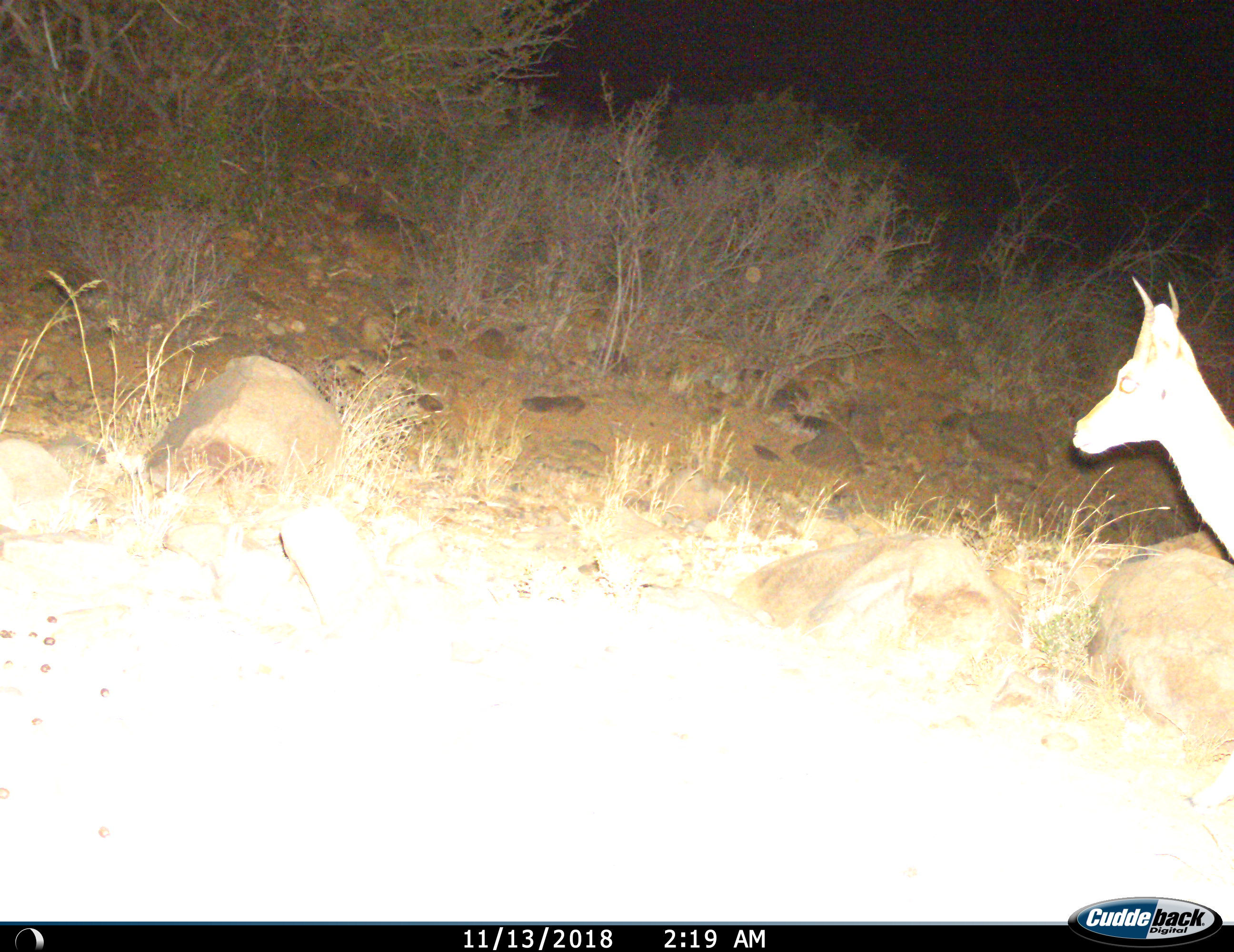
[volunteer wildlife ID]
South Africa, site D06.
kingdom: Animalia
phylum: Chordata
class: Mammalia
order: Artiodactyla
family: Bovidae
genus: Sylvicapra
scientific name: Sylvicapra grimmia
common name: common grey duiker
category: duikercommongrey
Duikercommongrey (common grey duiker) (Sylvicapra grimmia), count 1. Behavior (volunteer vote fractions): standing 60%, resting 0%, moving 40%, interacting 0%. Young present (vote fraction): 0%. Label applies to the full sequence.